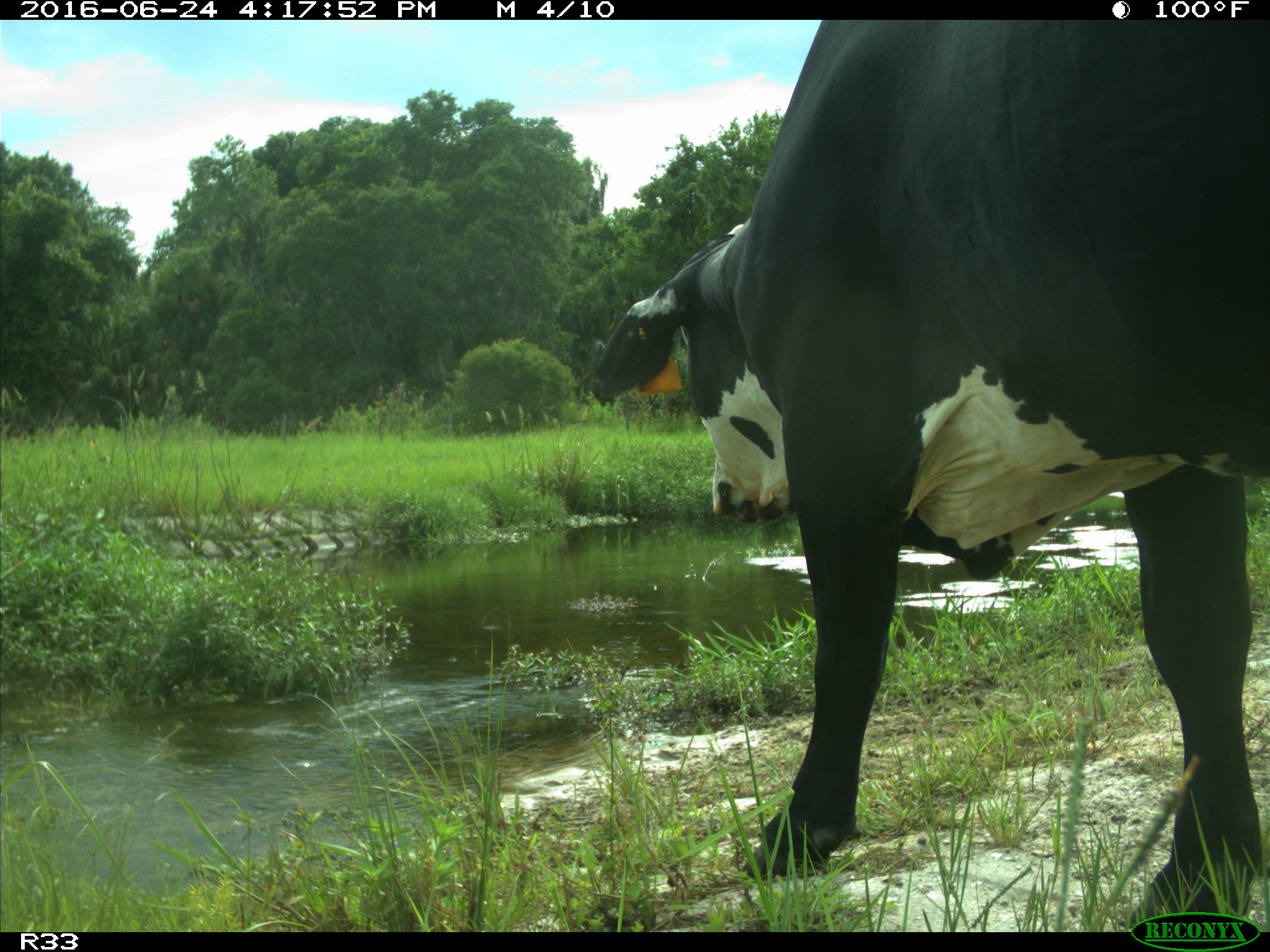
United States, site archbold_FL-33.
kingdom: Animalia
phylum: Chordata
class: Mammalia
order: Artiodactyla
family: Bovidae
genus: Bos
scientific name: Bos taurus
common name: domestic cow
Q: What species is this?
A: Bos taurus (domestic cow).